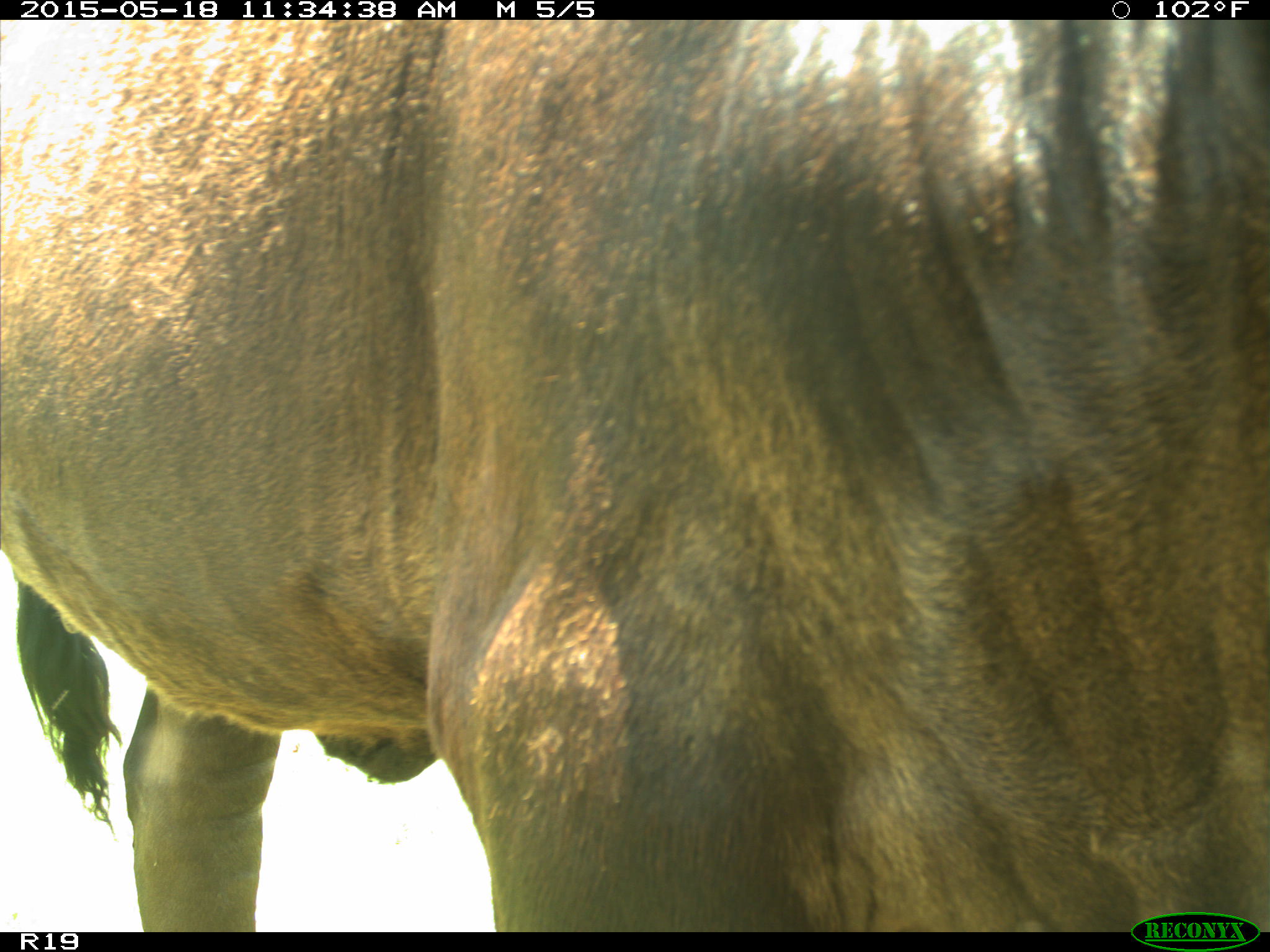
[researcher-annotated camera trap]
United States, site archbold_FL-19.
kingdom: Animalia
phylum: Chordata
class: Mammalia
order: Artiodactyla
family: Bovidae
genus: Bos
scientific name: Bos taurus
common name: domestic cow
Bos taurus (domestic cow).